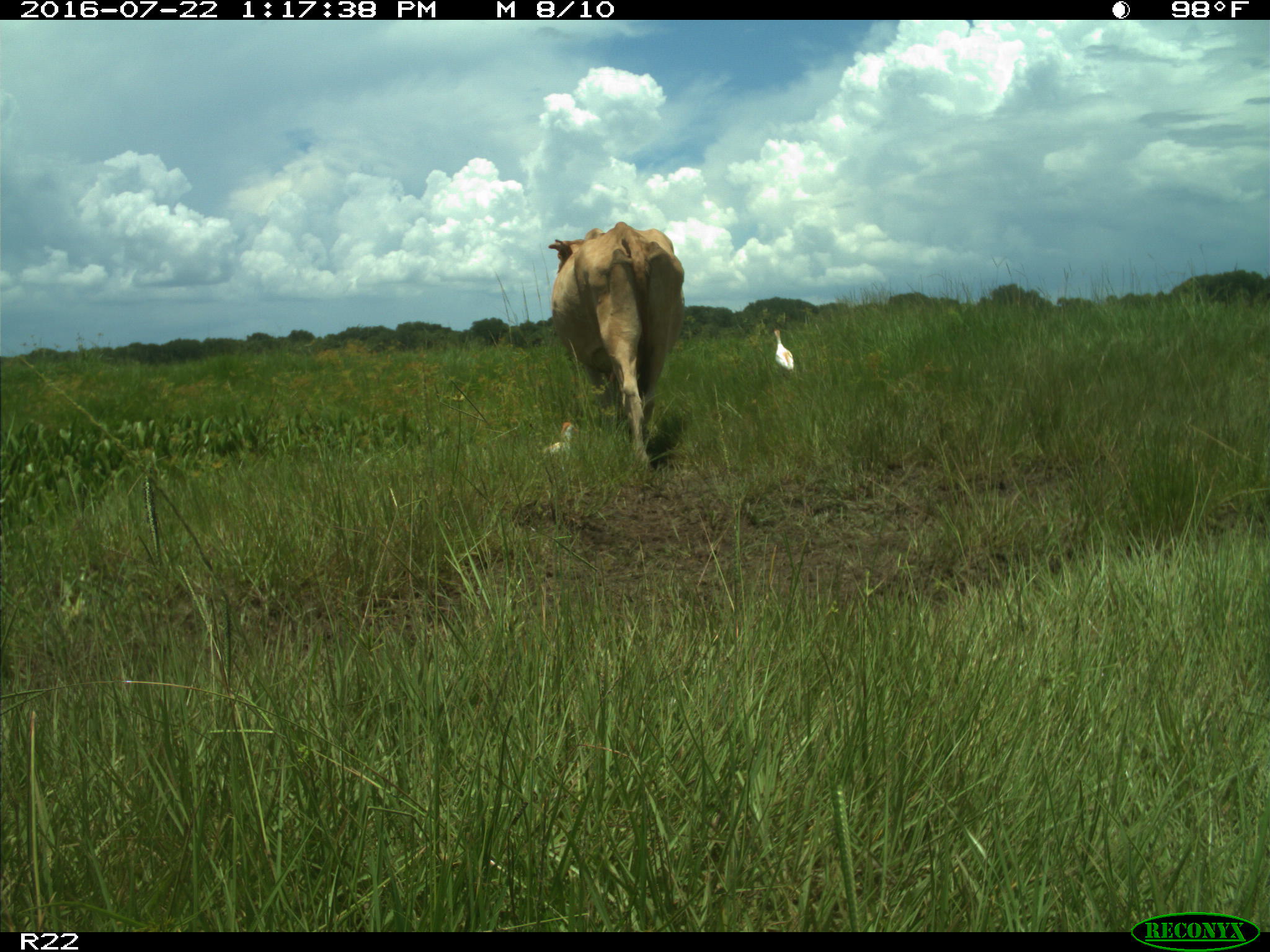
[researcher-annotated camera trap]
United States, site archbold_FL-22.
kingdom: Animalia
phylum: Chordata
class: Mammalia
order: Artiodactyla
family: Bovidae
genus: Bos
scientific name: Bos taurus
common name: domestic cow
Bos taurus (domestic cow).